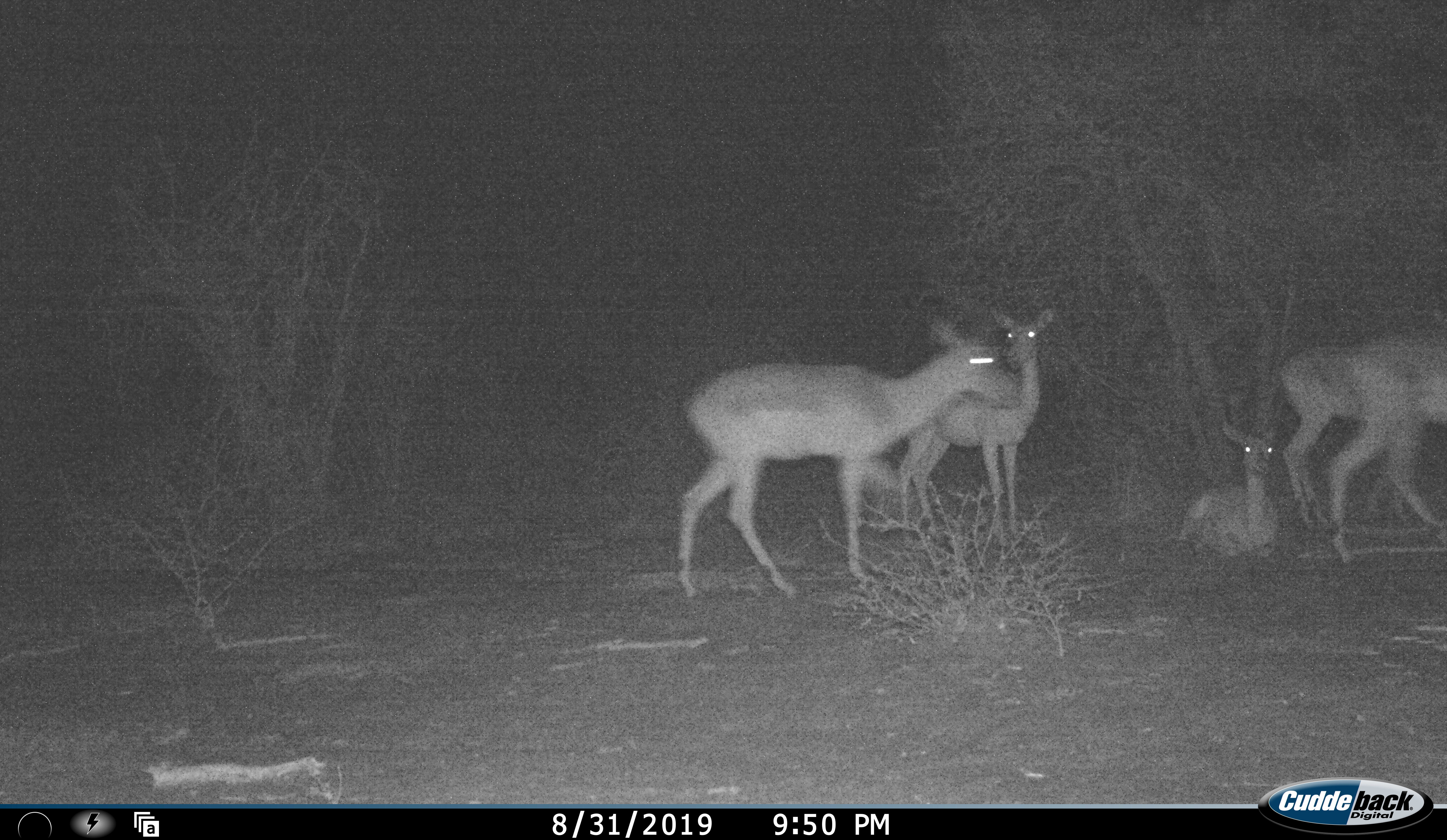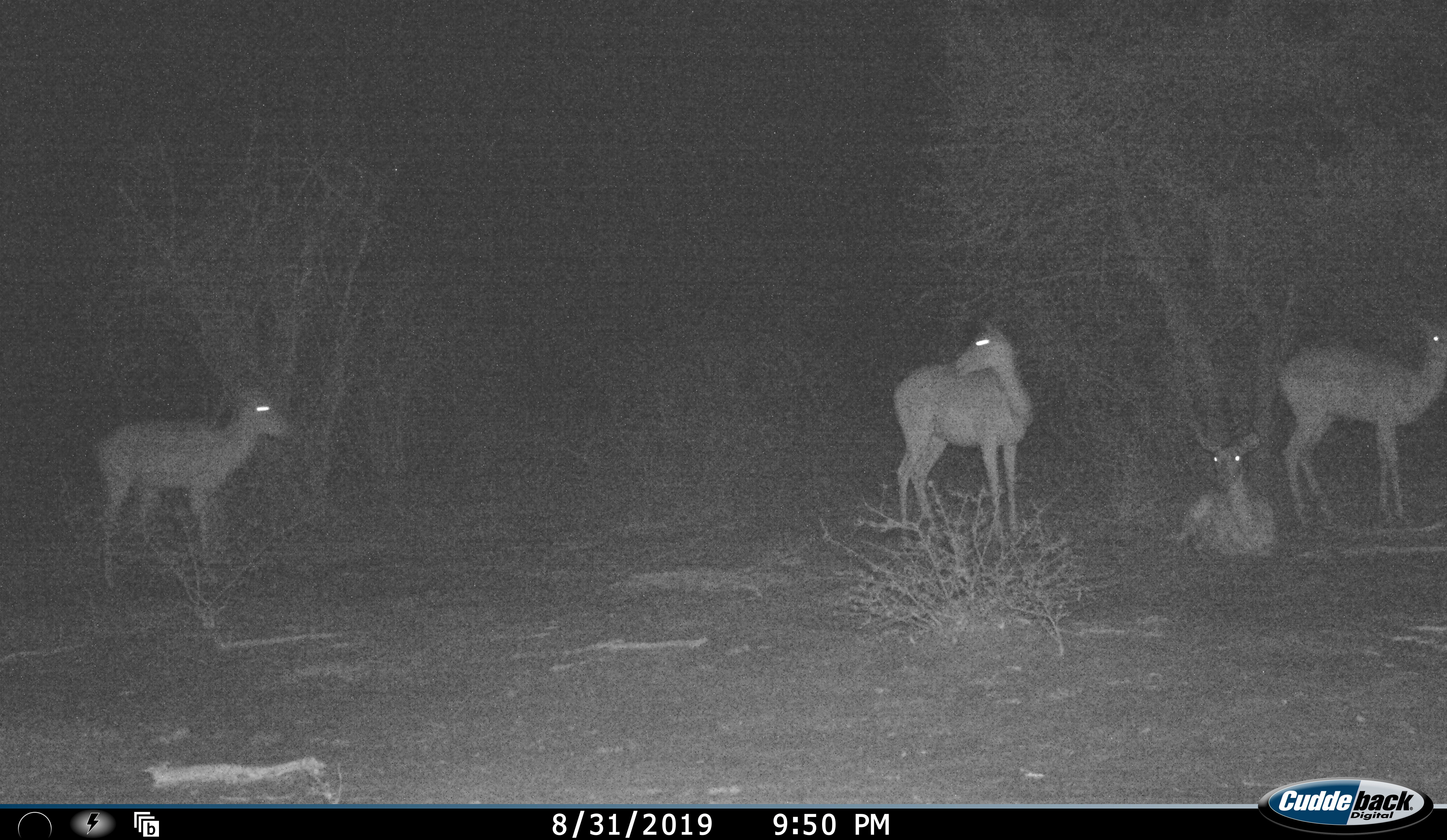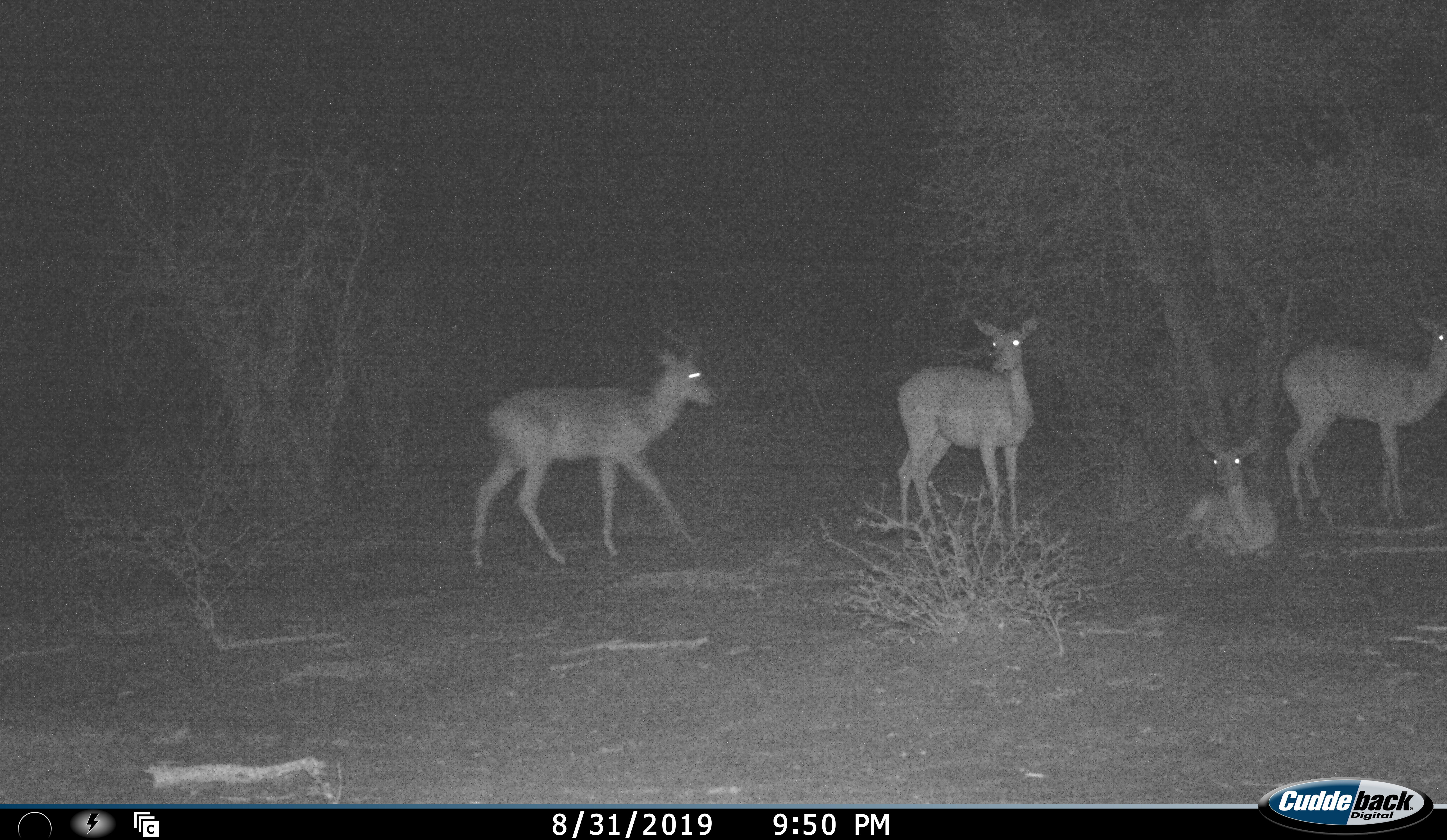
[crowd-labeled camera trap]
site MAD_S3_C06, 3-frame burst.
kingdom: Animalia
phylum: Chordata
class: Mammalia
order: Artiodactyla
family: Bovidae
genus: Aepyceros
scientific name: Aepyceros melampus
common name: impala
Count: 4.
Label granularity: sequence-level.